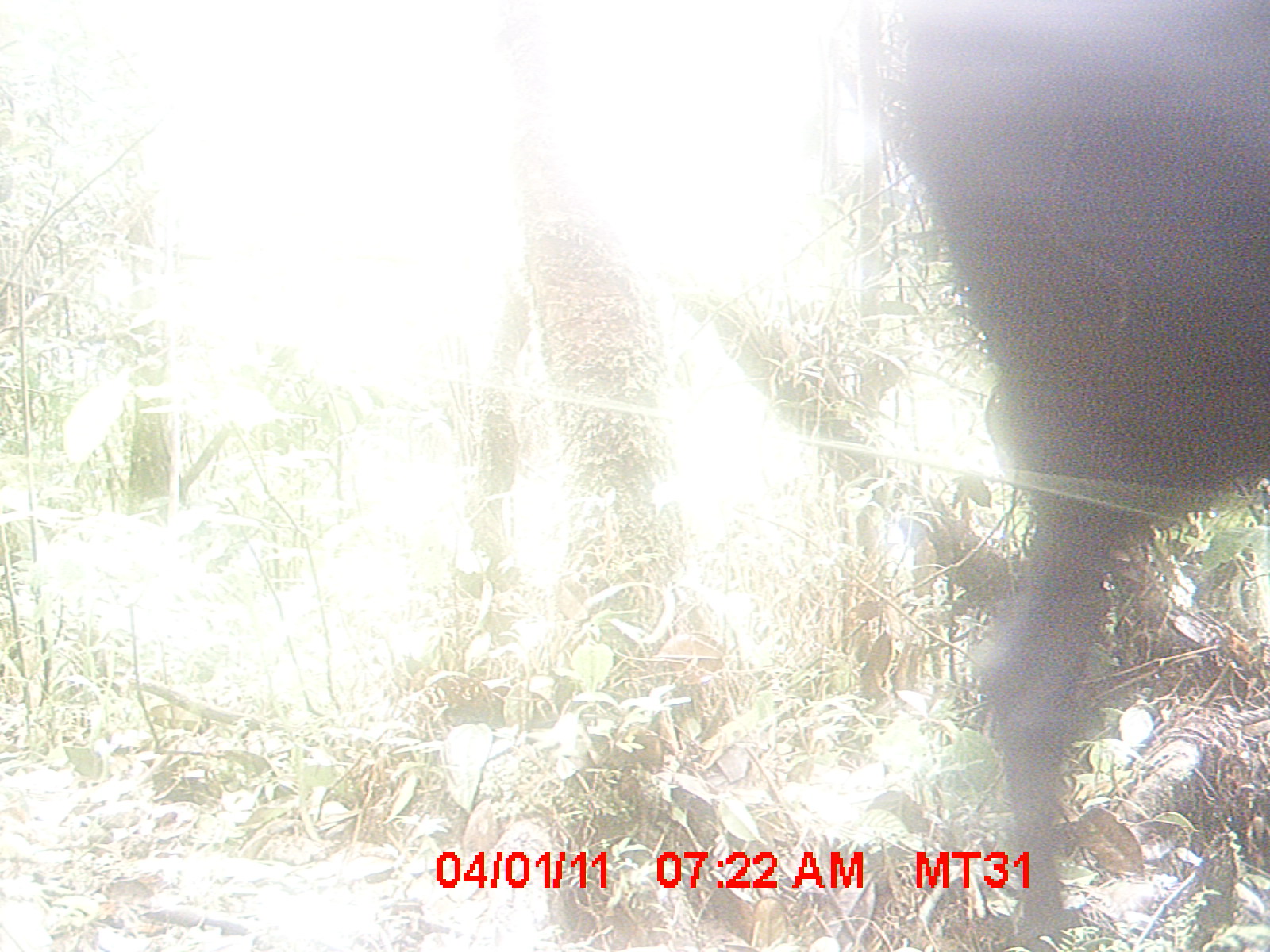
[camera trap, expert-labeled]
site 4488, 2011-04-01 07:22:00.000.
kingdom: Animalia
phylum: Chordata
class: Mammalia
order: Artiodactyla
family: Bovidae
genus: Bos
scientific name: Bos taurus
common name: domestic cattle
Bos taurus (domestic cattle), count 3.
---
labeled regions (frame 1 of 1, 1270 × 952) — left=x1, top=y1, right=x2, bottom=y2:
bos taurus: left=898, top=2, right=1270, bottom=949